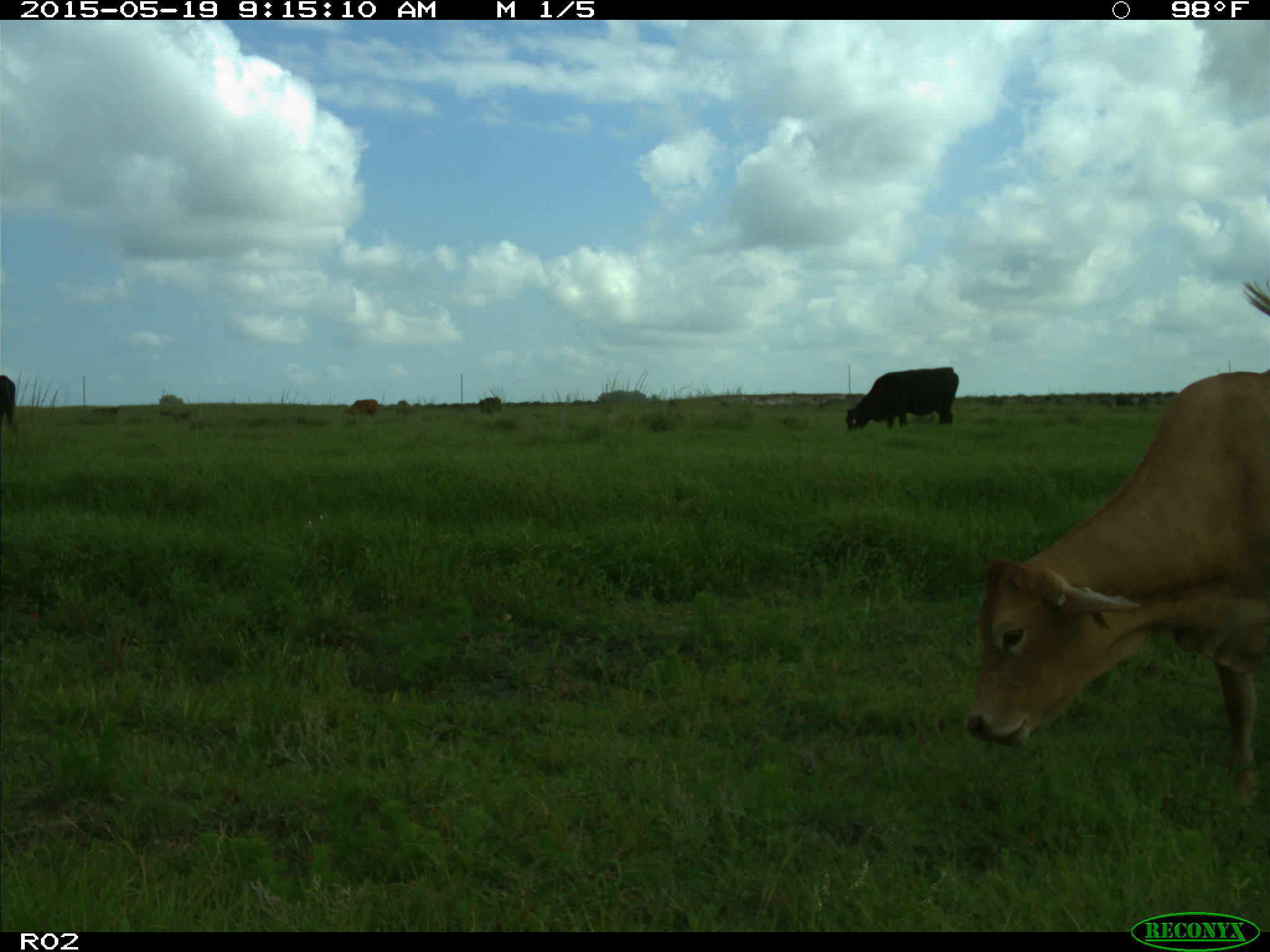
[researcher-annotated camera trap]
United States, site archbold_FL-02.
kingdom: Animalia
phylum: Chordata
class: Mammalia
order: Artiodactyla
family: Bovidae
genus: Bos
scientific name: Bos taurus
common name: domestic cow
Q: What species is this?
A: Bos taurus (domestic cow).